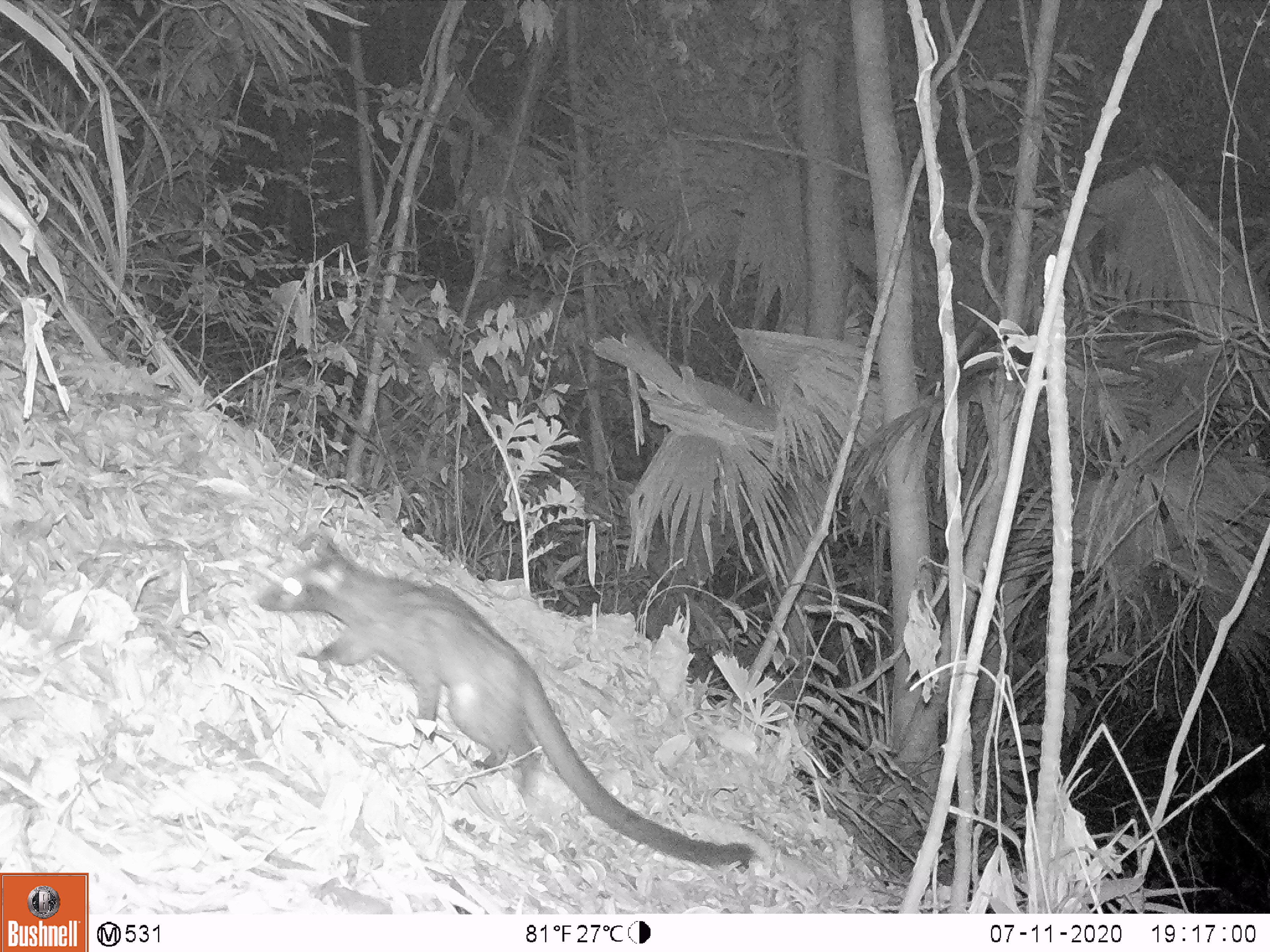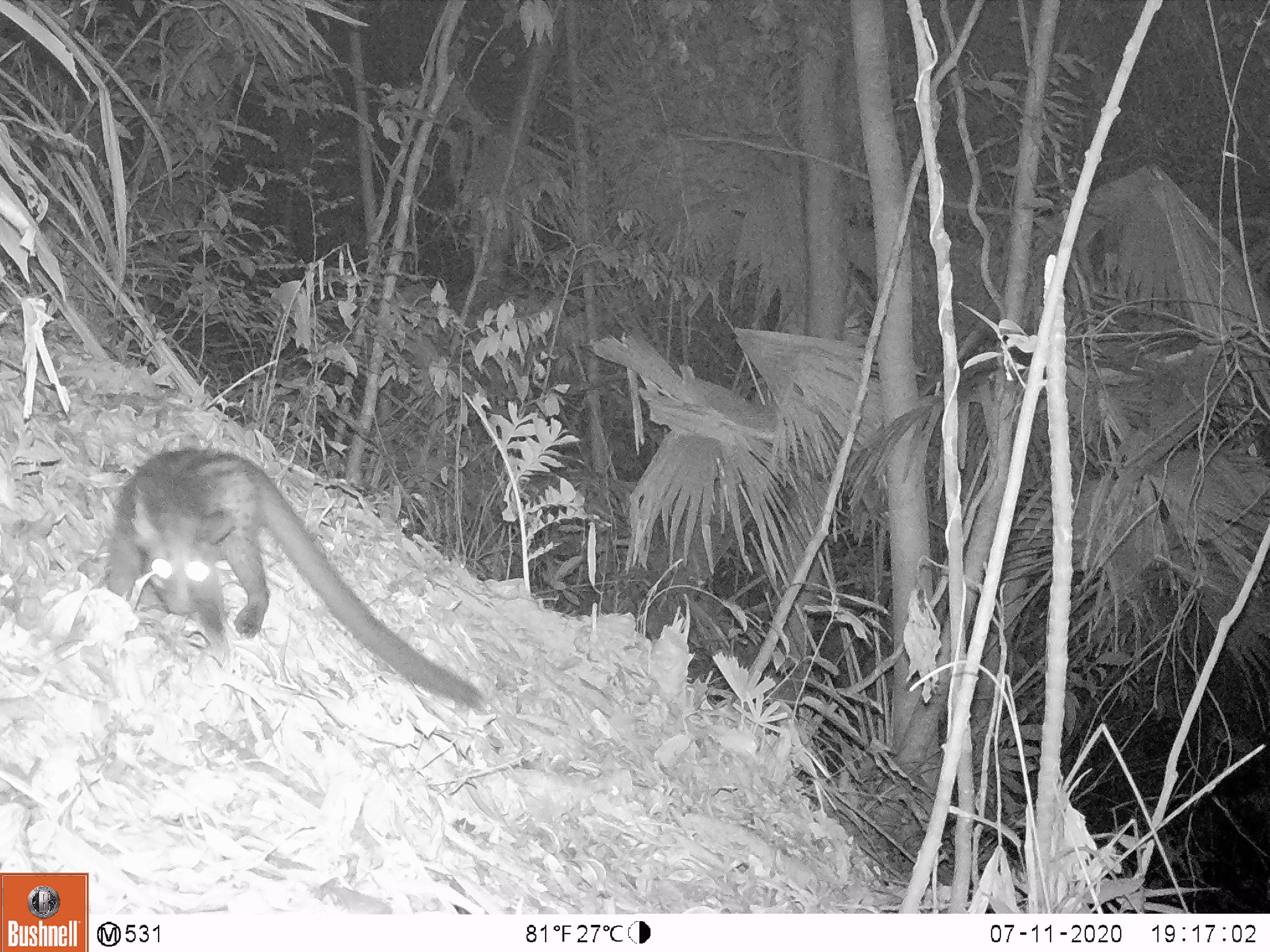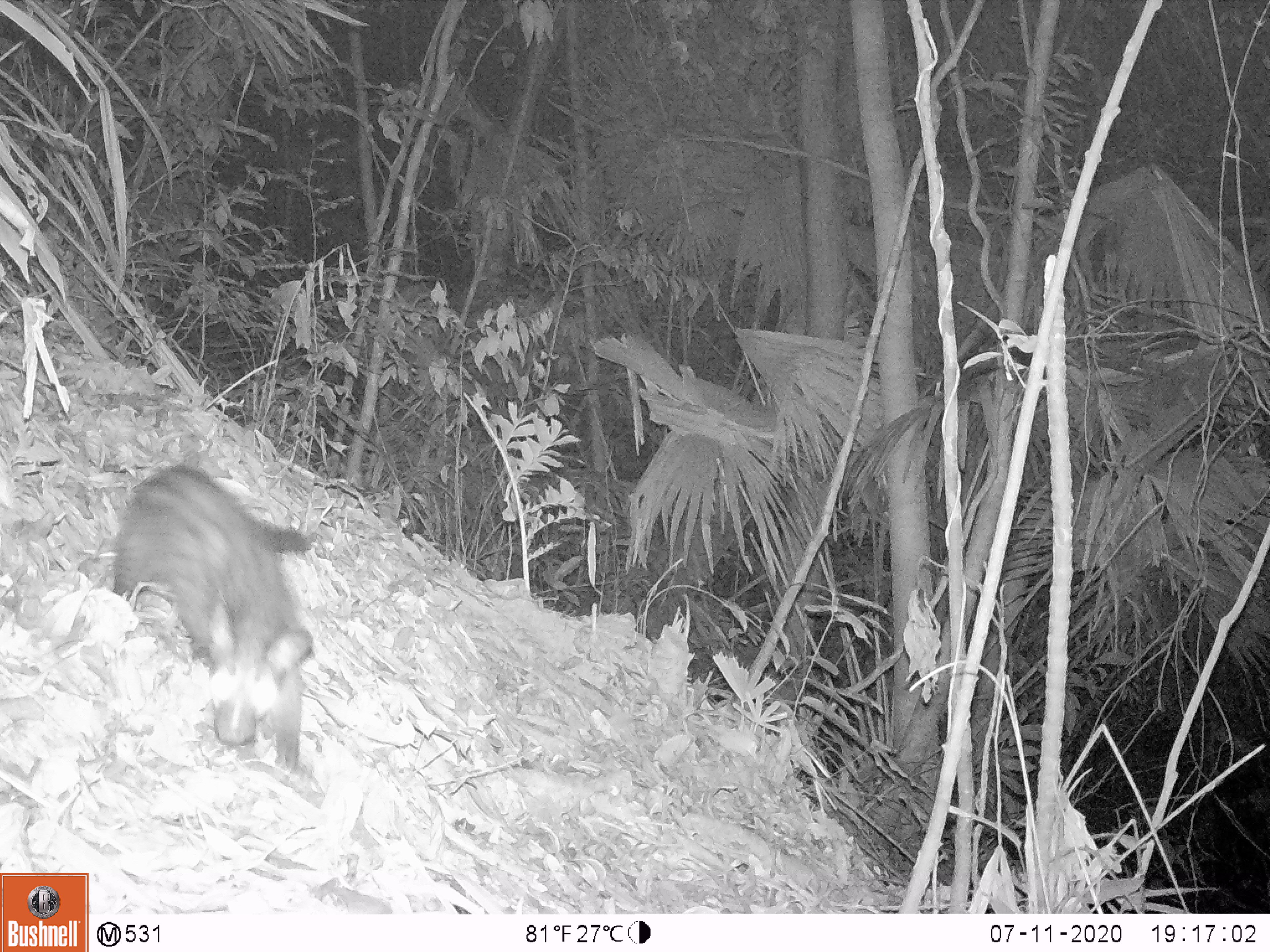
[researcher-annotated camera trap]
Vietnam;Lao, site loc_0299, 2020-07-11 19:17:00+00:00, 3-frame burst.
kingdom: Animalia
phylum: Chordata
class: Mammalia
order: Carnivora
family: Viverridae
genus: Paradoxurus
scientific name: Paradoxurus hermaphroditus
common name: common palm civet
Common palm civet (Paradoxurus hermaphroditus). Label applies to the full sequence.